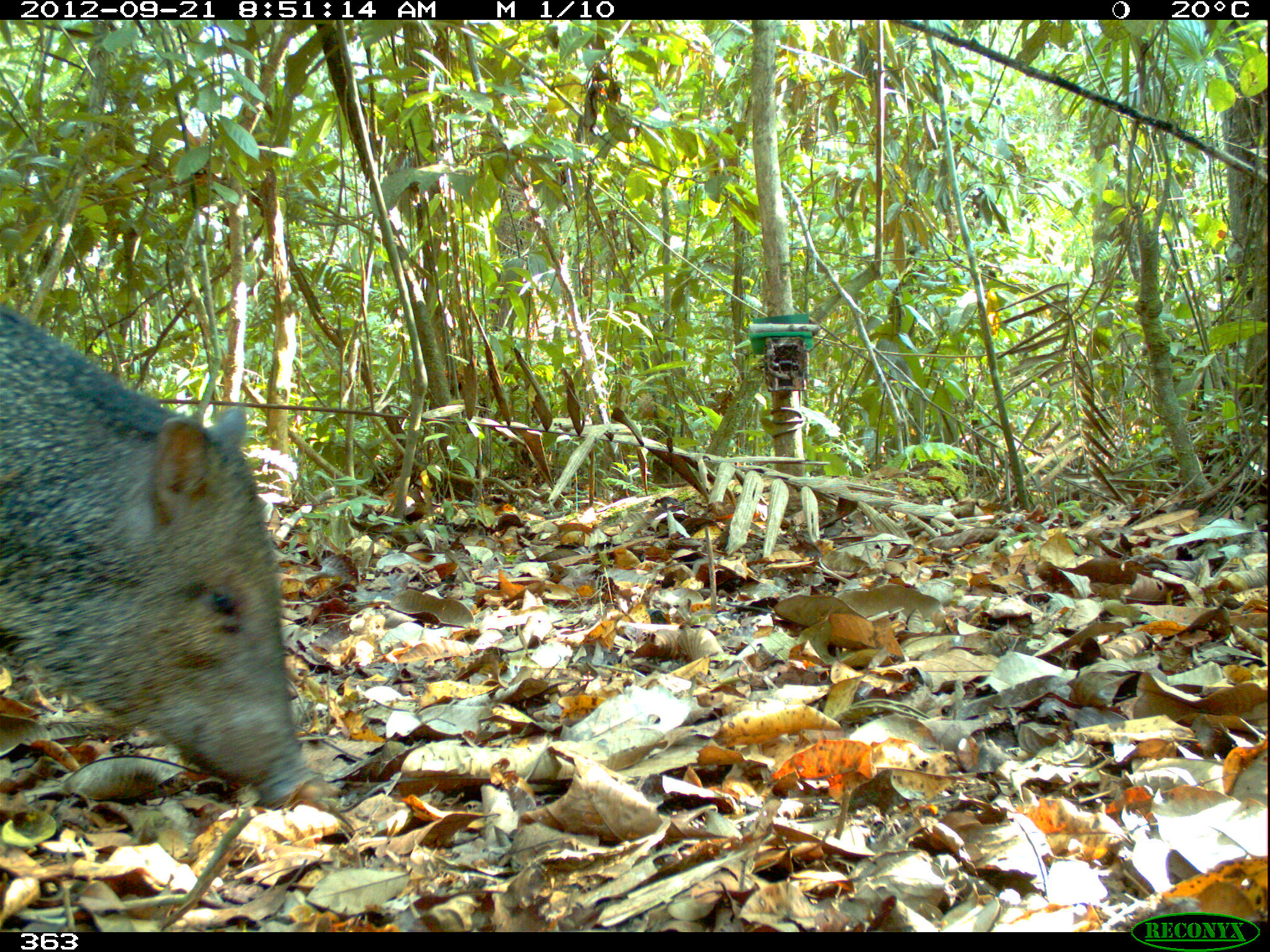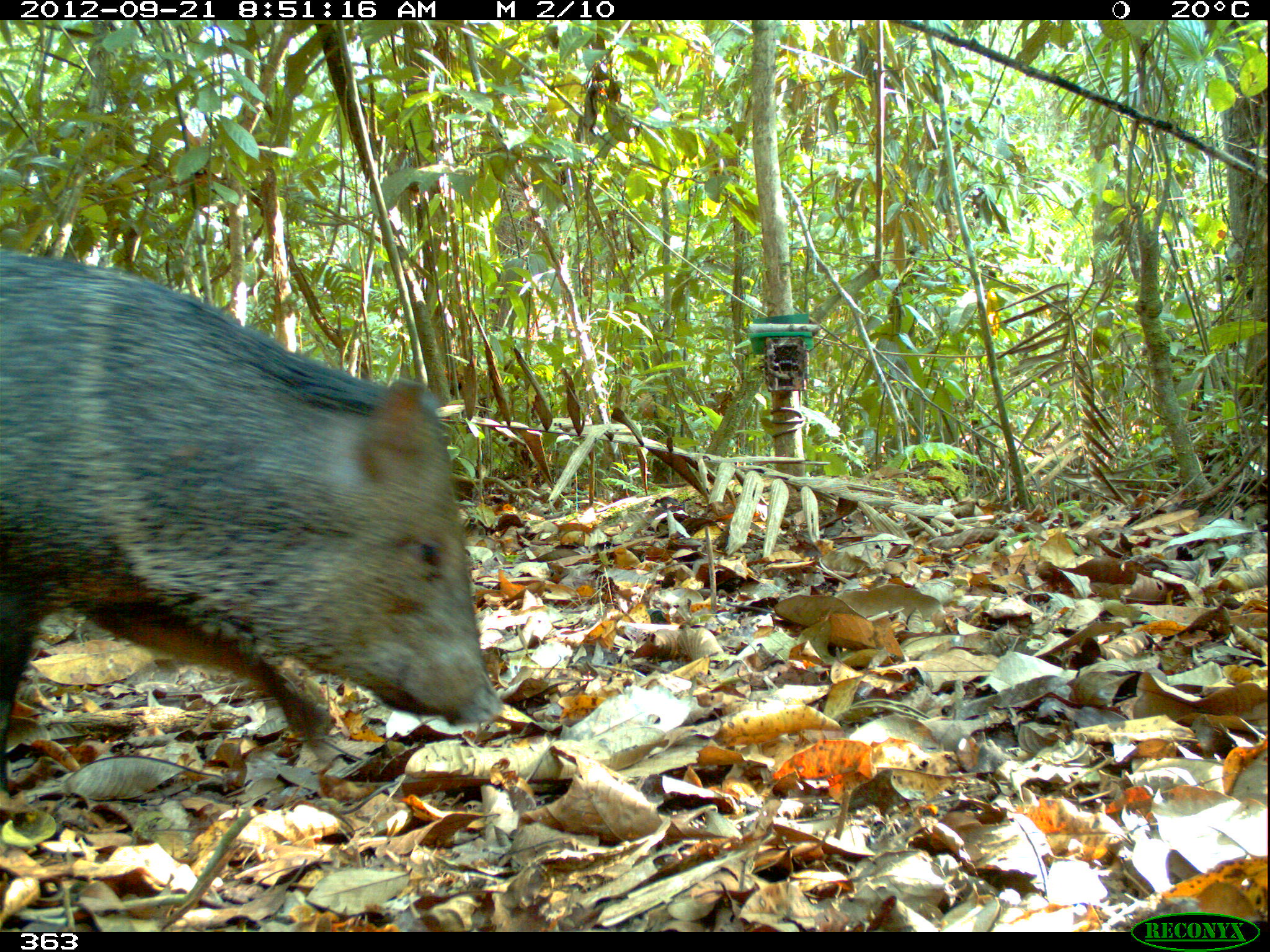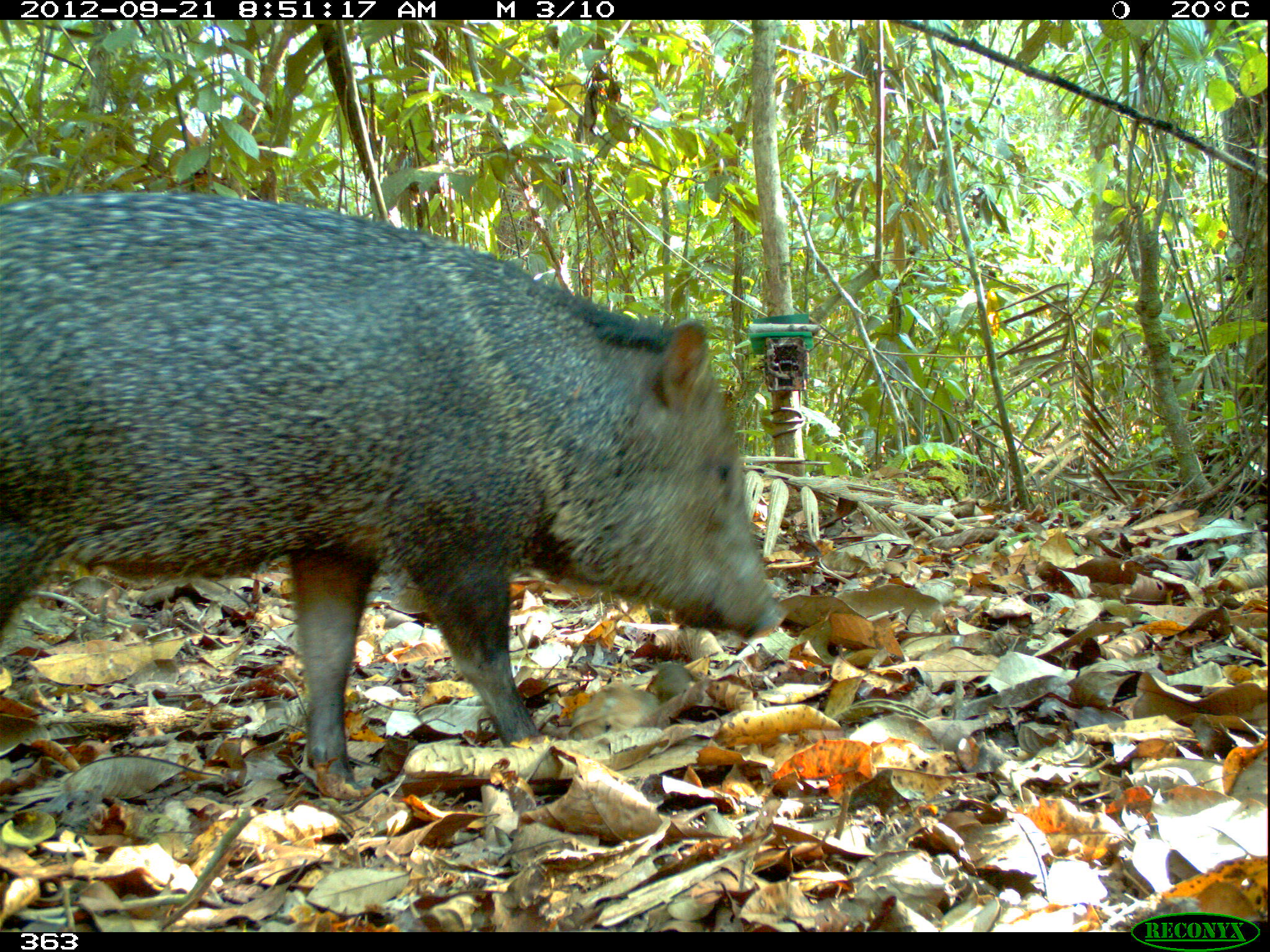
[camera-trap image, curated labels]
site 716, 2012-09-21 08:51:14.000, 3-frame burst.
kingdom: Animalia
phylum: Chordata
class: Mammalia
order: Artiodactyla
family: Tayassuidae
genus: Pecari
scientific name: Pecari tajacu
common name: collared peccary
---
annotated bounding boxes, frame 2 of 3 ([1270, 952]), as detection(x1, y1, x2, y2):
pecari tajacu: detection(1, 242, 506, 789)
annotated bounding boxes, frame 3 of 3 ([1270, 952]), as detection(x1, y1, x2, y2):
pecari tajacu: detection(0, 188, 789, 801)